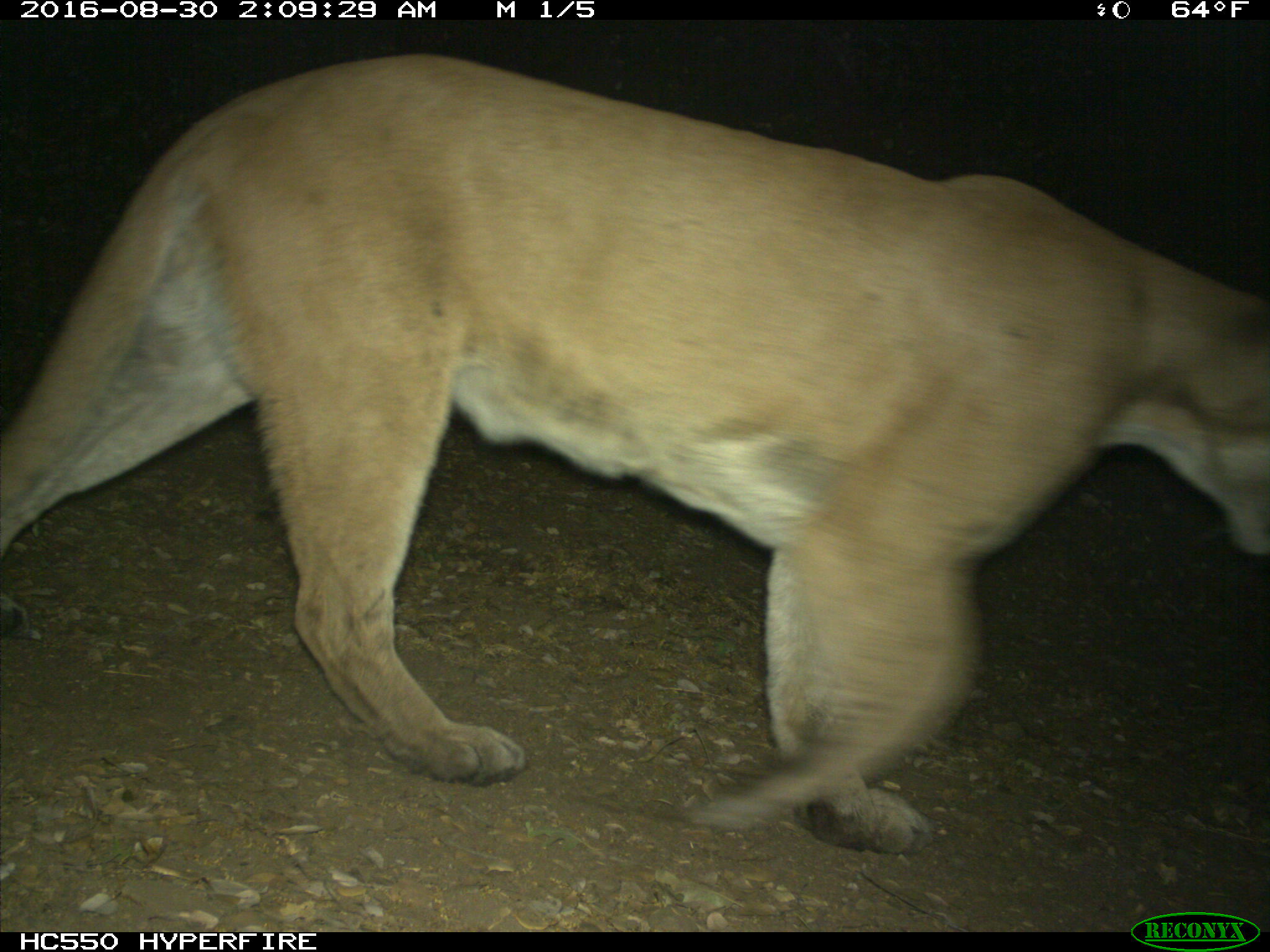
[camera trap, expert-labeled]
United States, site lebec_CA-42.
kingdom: Animalia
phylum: Chordata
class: Mammalia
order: Carnivora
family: Felidae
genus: Puma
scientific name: Puma concolor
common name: mountain lion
Puma concolor (mountain lion).